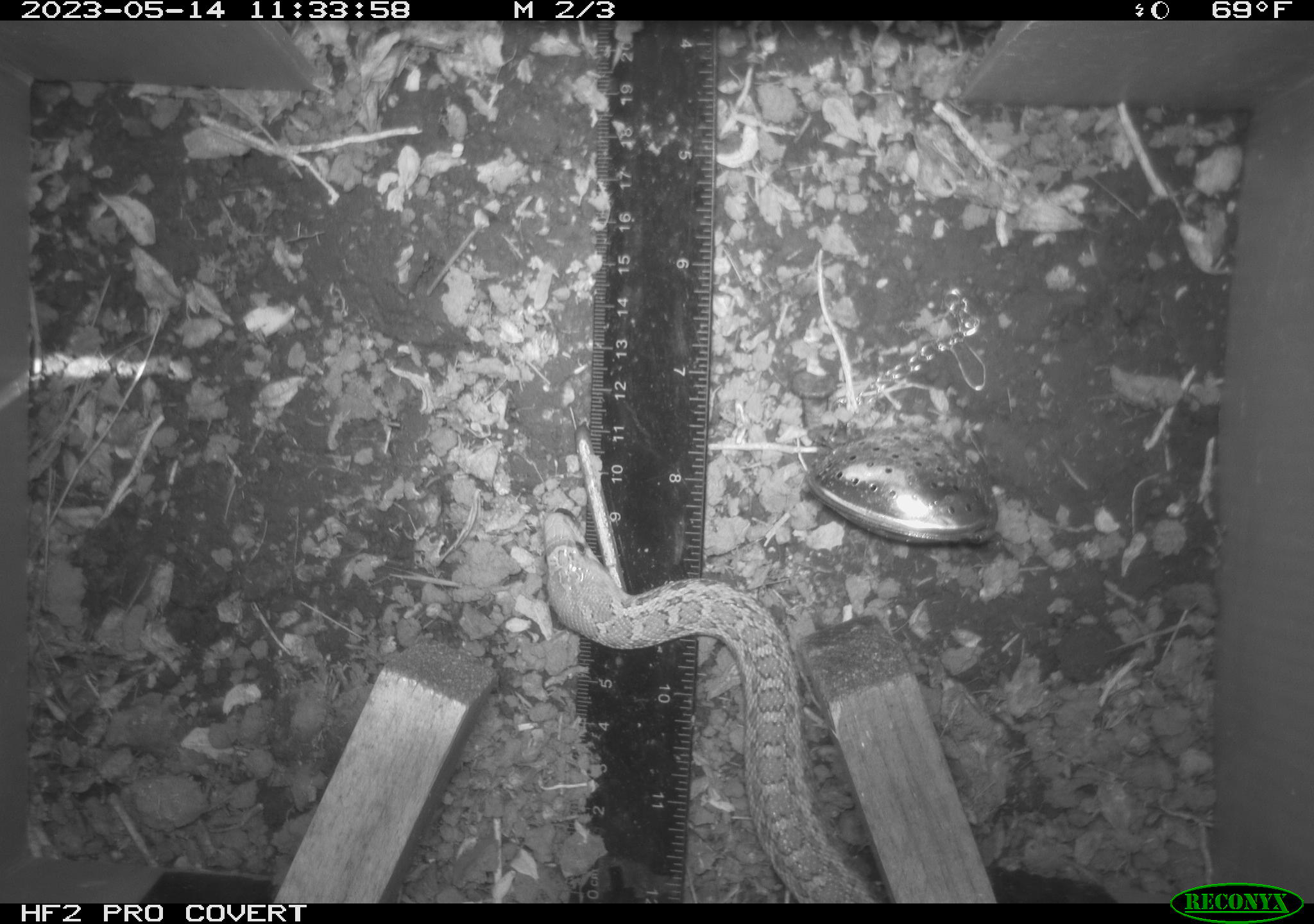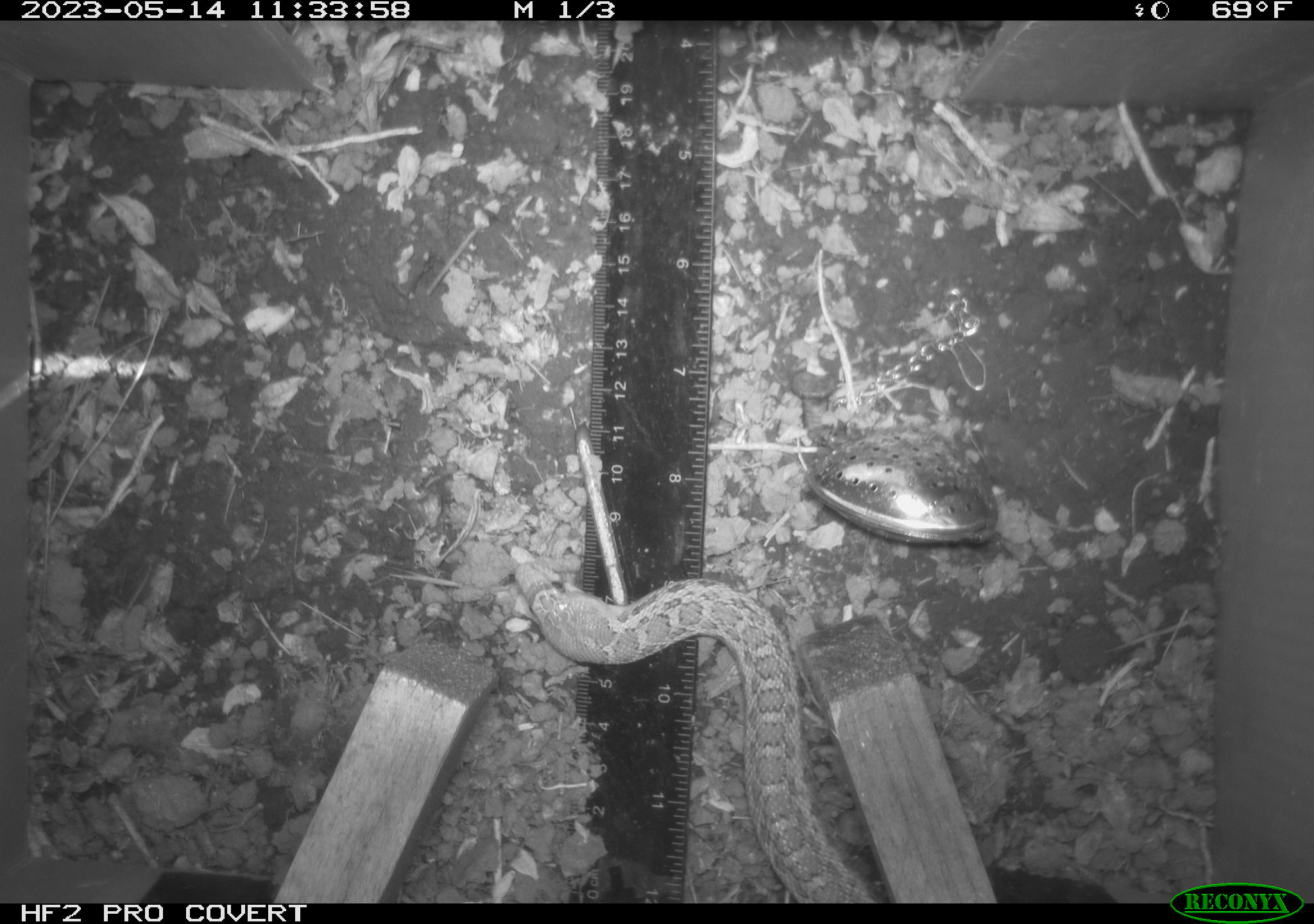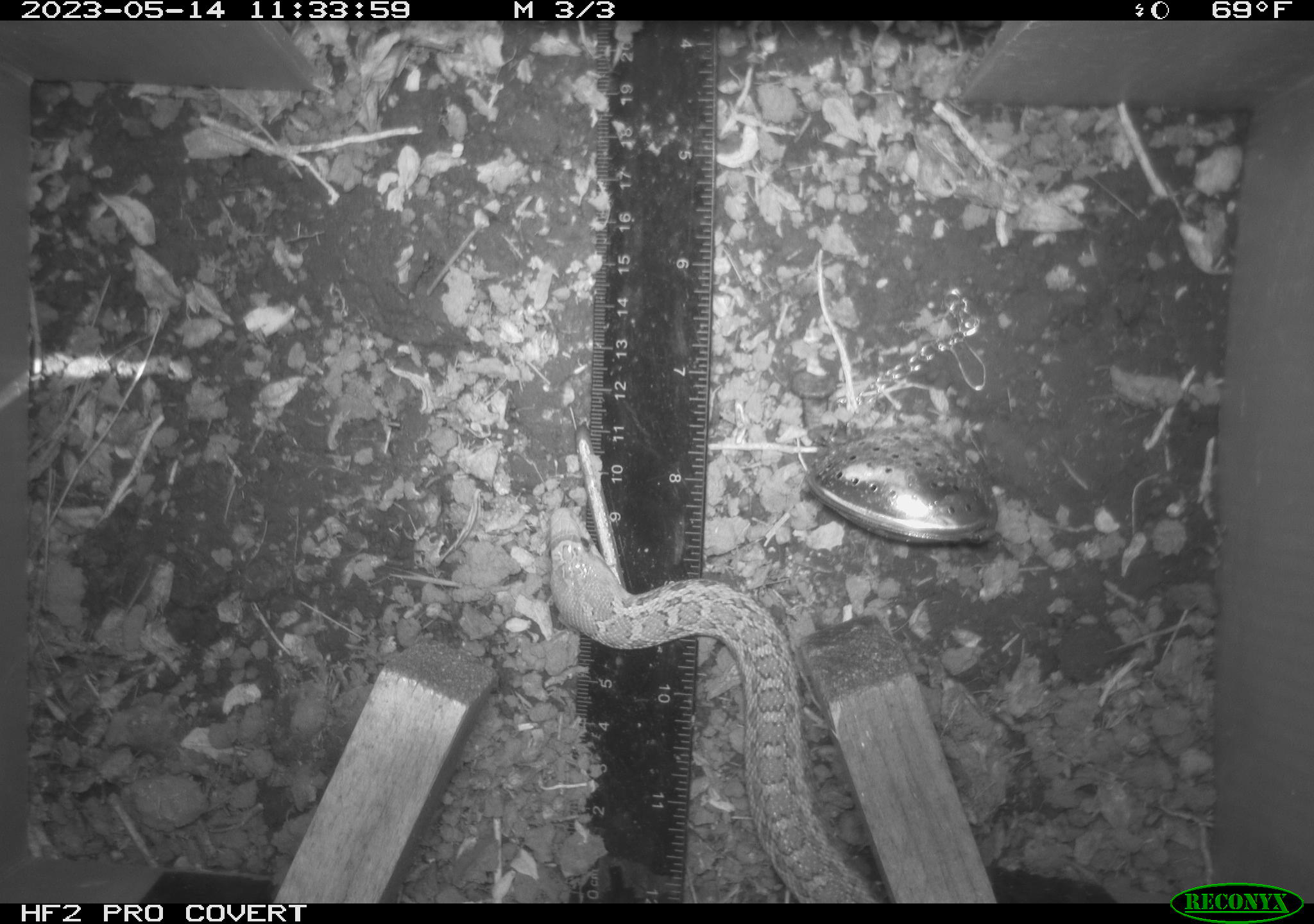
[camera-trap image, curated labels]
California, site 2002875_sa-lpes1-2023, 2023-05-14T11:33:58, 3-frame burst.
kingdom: Animalia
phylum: Chordata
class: Reptilia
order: Squamata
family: Colubridae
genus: Pituophis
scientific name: Pituophis catenifer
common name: gophersnake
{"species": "gophersnake (Pituophis catenifer)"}